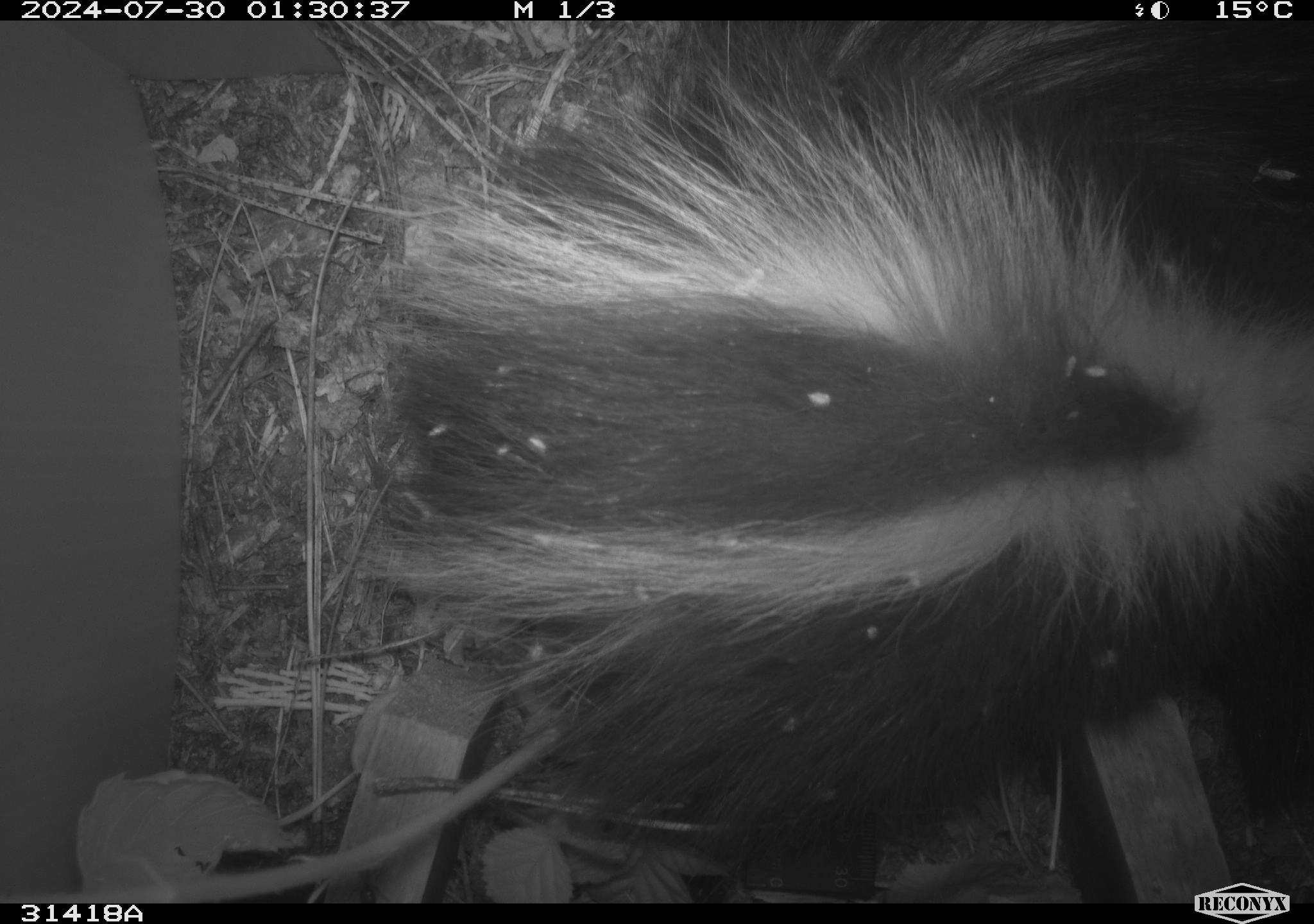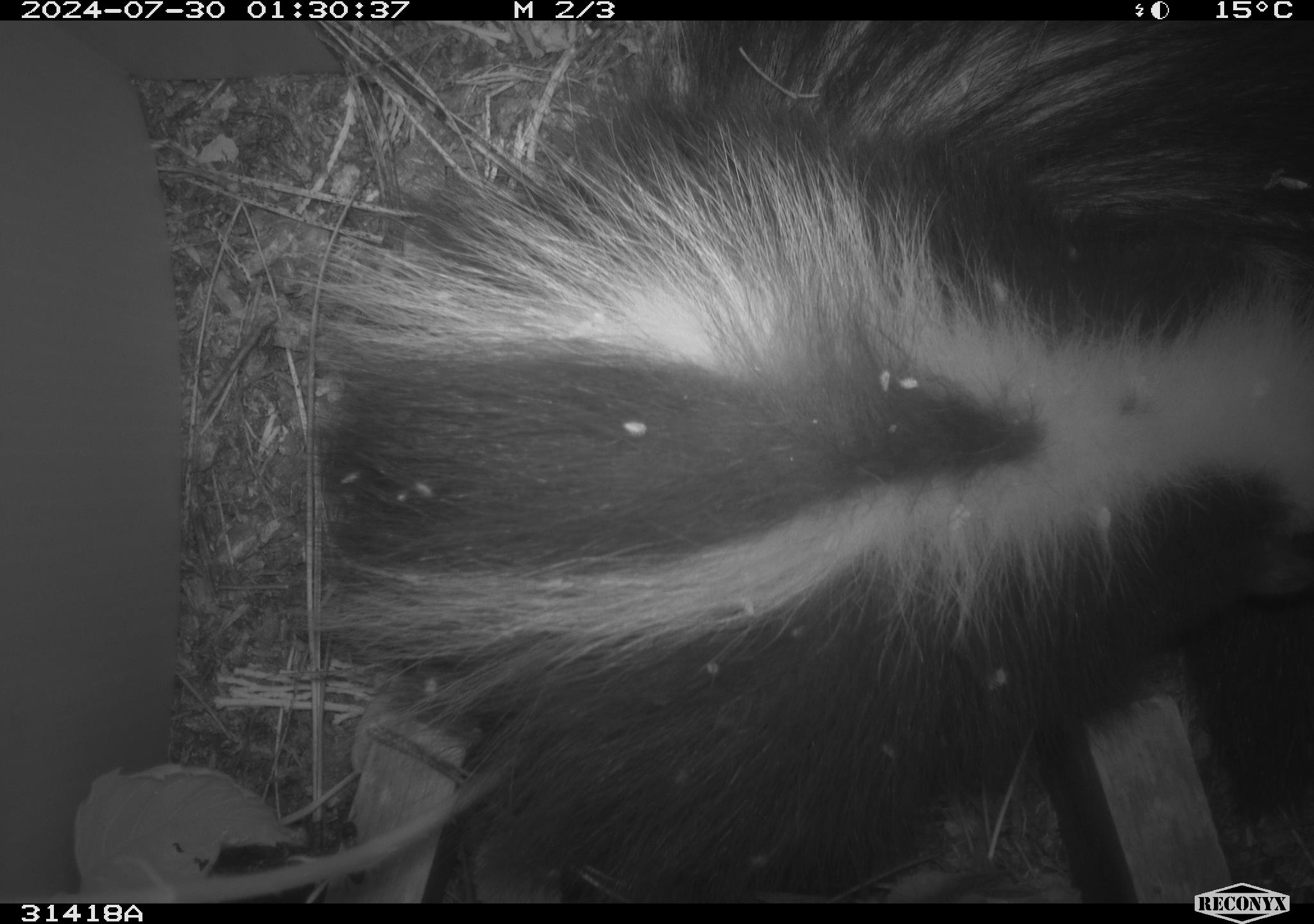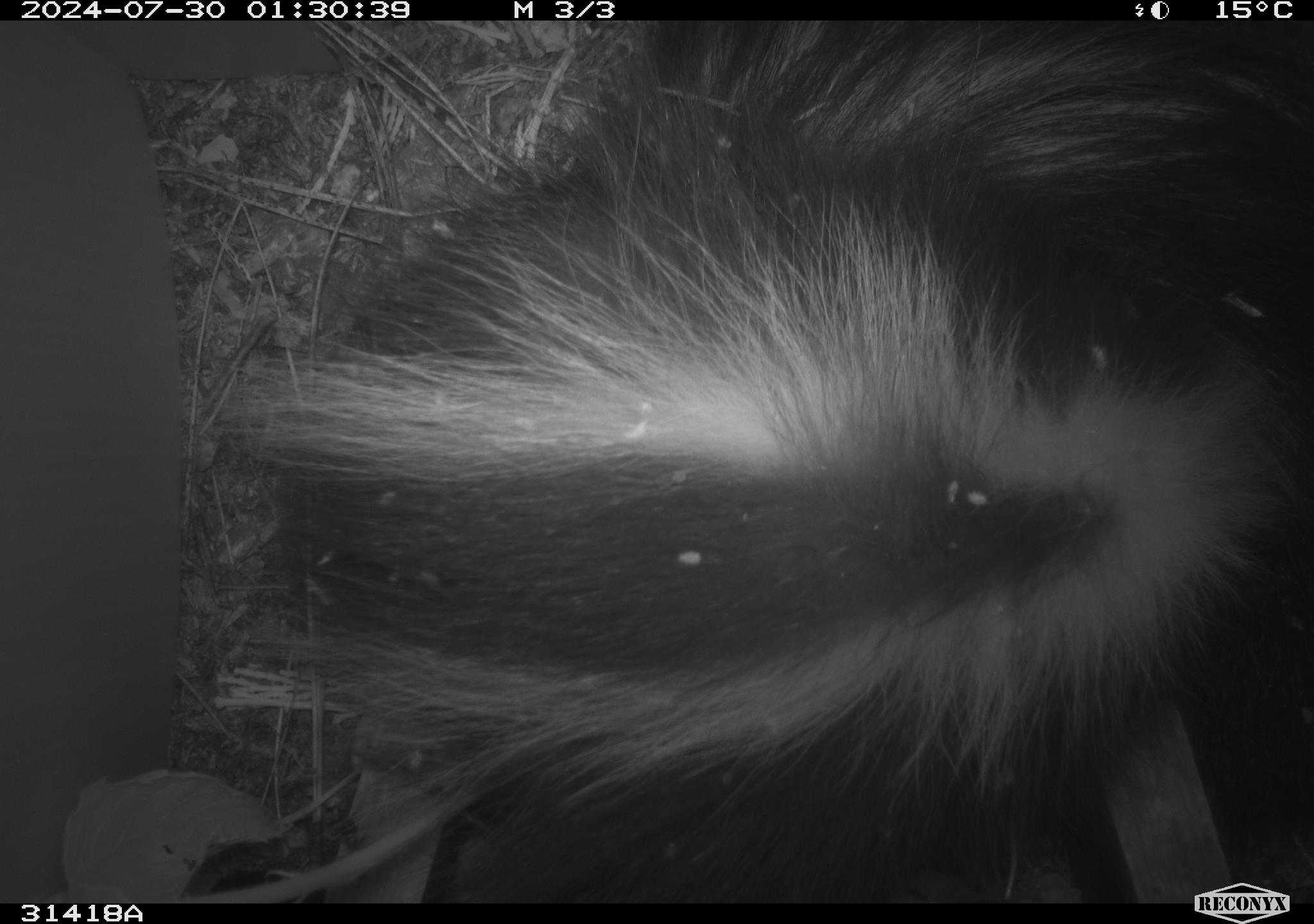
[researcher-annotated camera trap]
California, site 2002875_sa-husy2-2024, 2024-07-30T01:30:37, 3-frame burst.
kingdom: Animalia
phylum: Chordata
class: Mammalia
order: Carnivora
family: Mephitidae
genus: Mephitis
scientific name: Mephitis mephitis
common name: striped skunk